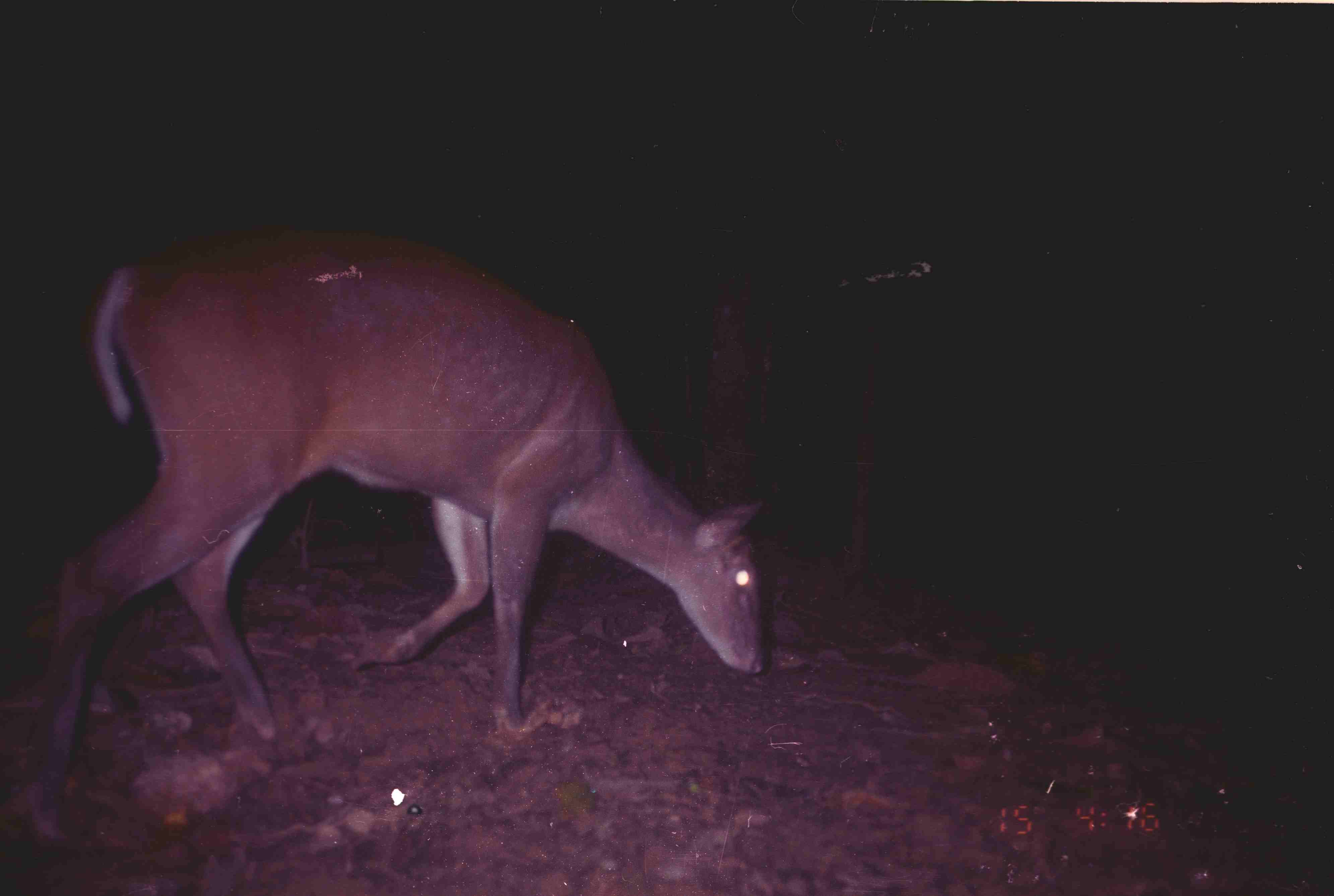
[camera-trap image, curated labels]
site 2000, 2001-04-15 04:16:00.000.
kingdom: Animalia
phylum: Chordata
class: Mammalia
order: Artiodactyla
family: Cervidae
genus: Muntiacus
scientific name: Muntiacus muntjak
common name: southern red muntjac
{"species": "Muntiacus muntjak (southern red muntjac)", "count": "1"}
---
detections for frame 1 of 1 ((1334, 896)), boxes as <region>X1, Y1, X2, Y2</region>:
muntiacus muntjak: <region>20, 222, 762, 838</region>